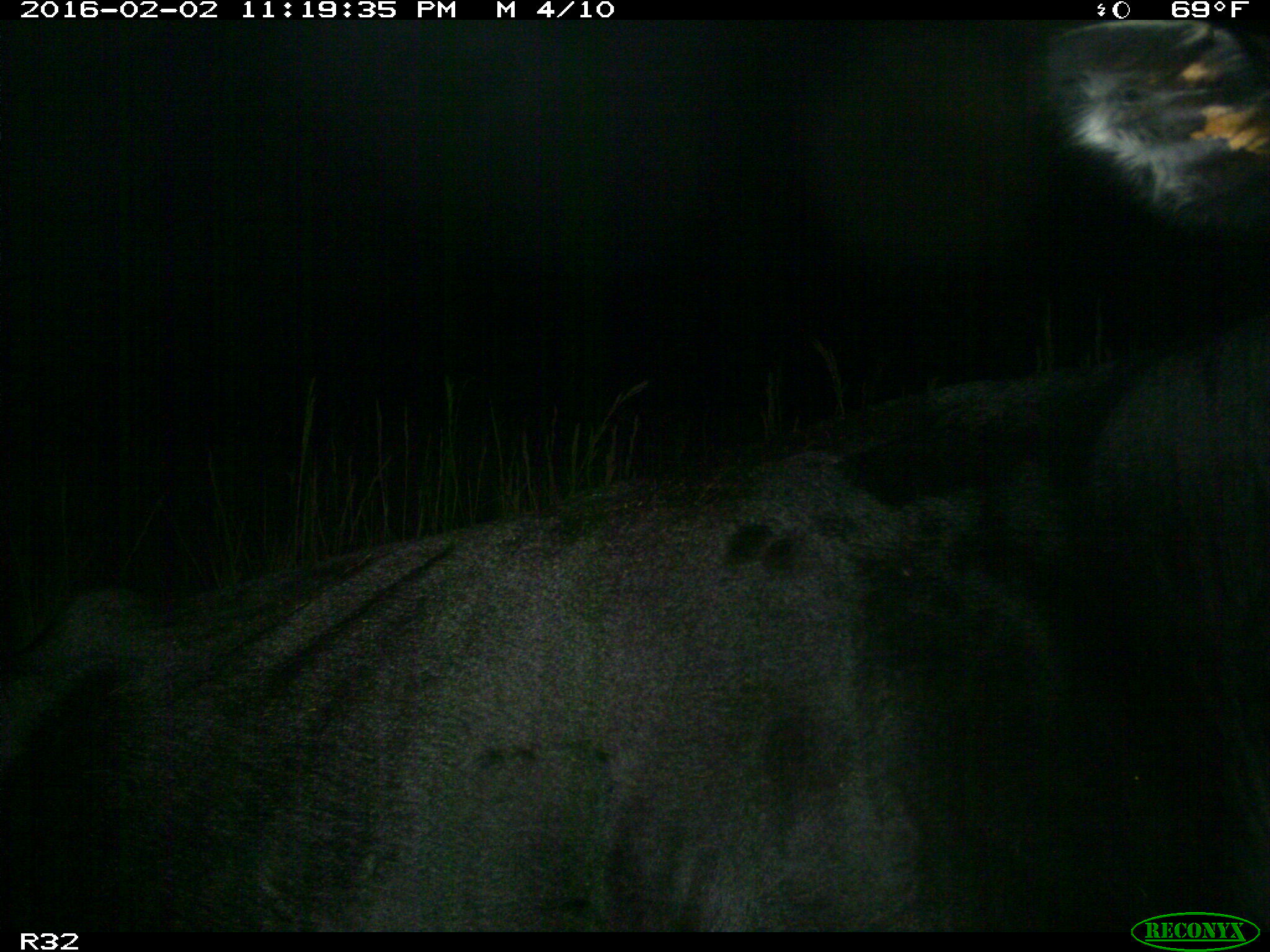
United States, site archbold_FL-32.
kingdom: Animalia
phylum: Chordata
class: Mammalia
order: Artiodactyla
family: Bovidae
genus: Bos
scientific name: Bos taurus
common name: domestic cow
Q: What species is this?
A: Bos taurus (domestic cow).